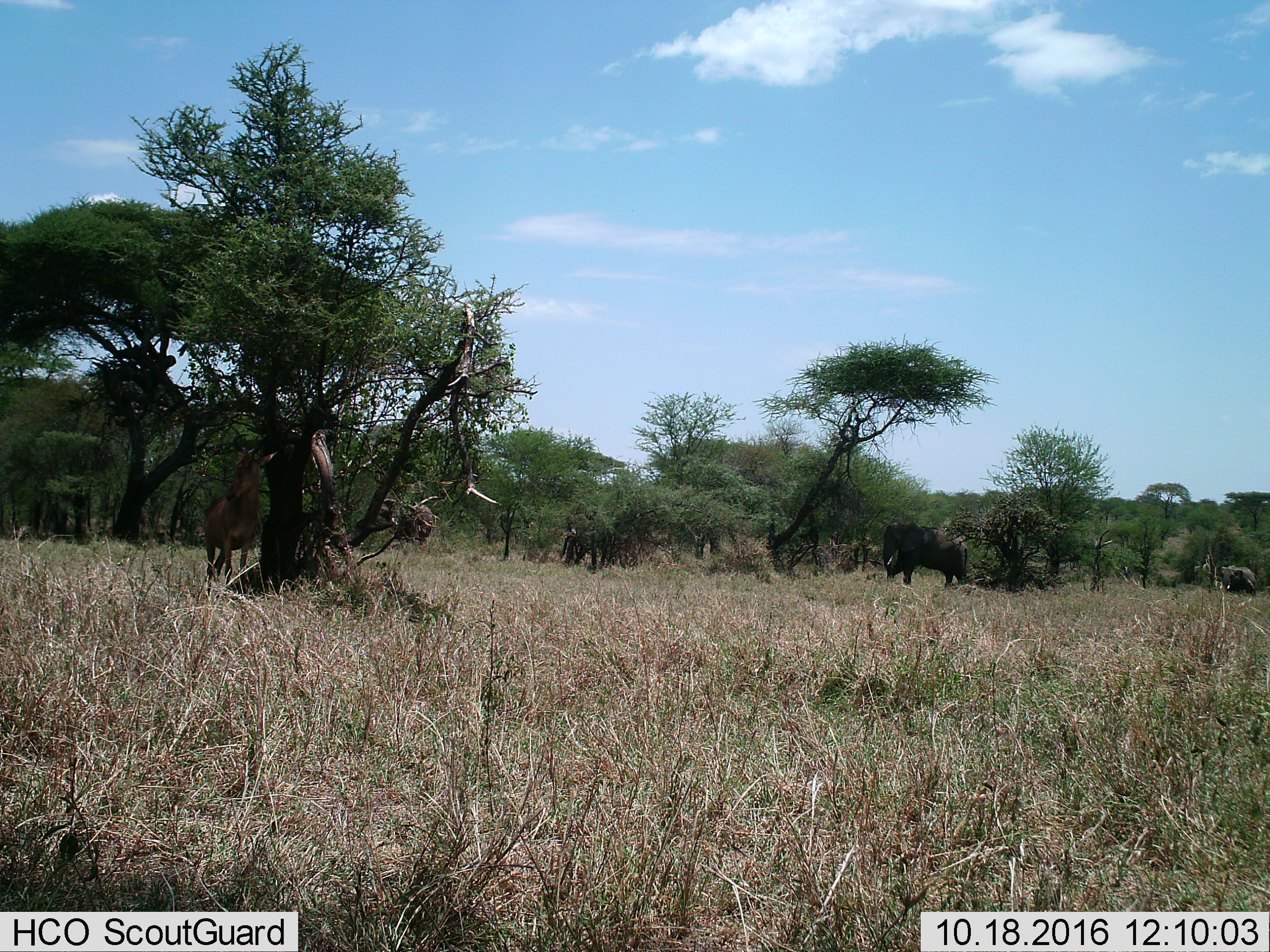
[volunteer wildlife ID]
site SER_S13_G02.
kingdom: Animalia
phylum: Chordata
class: Mammalia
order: Proboscidea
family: Elephantidae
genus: Loxodonta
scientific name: Loxodonta africana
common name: african bush elephant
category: elephant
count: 2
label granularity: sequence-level